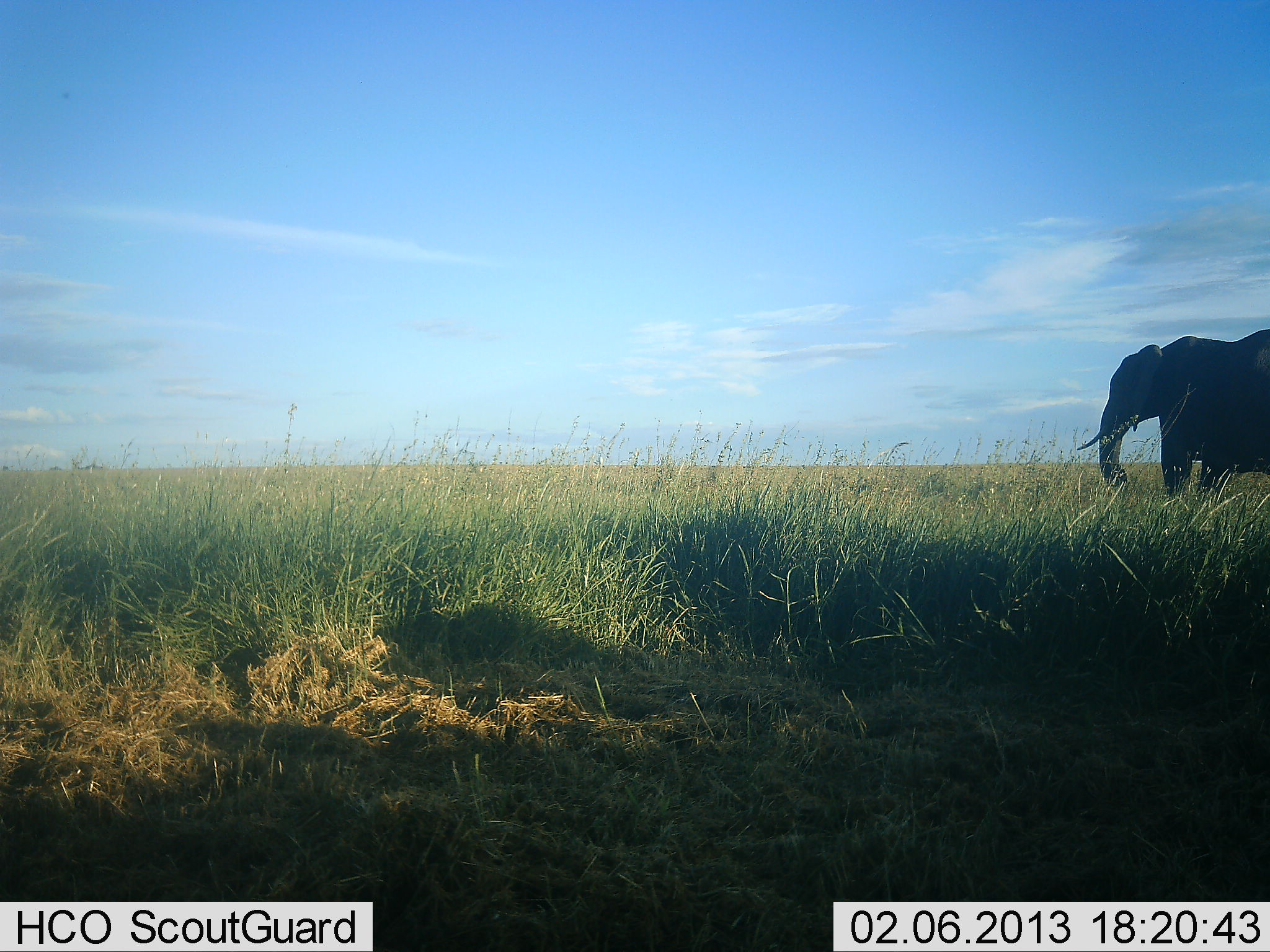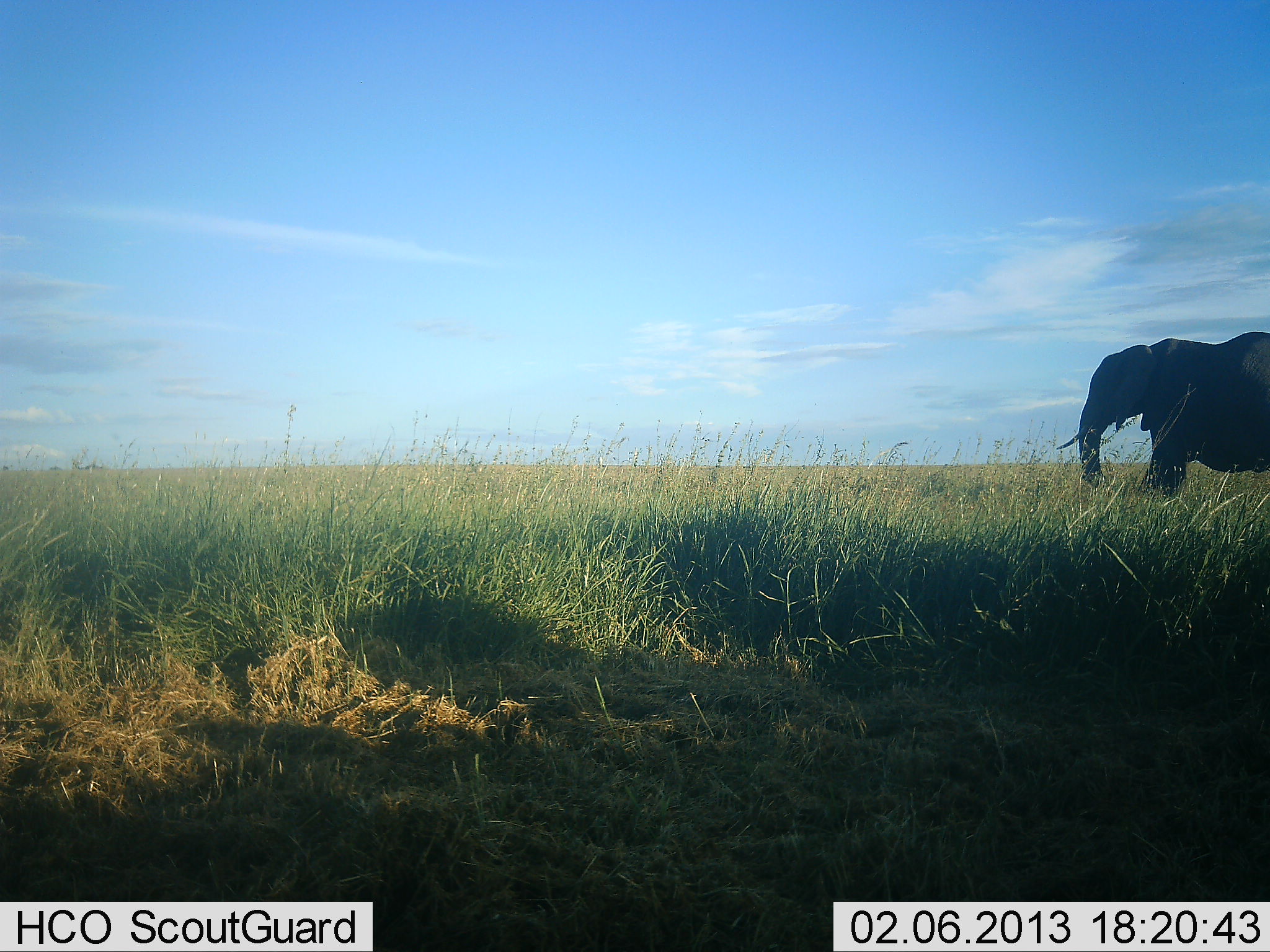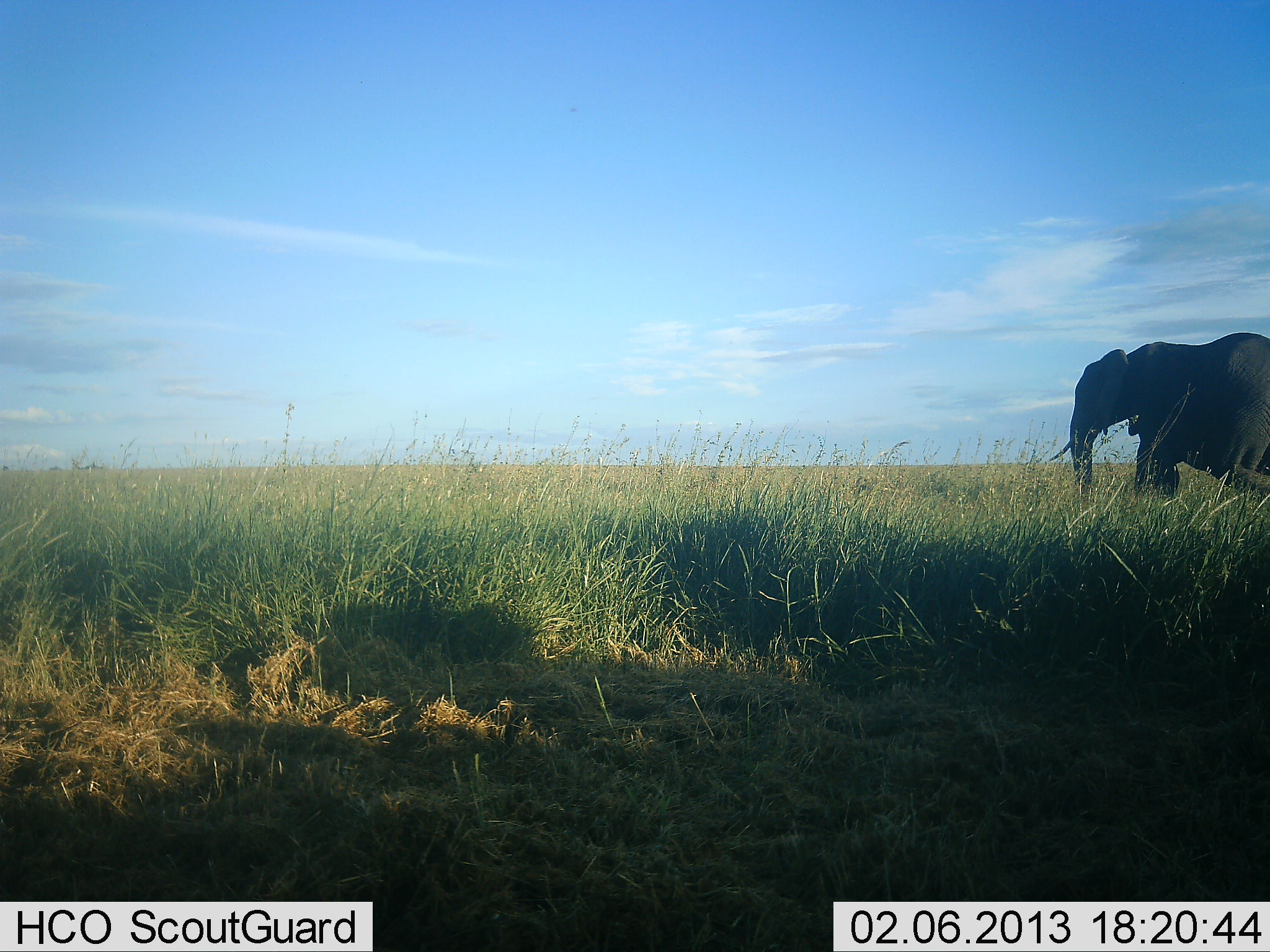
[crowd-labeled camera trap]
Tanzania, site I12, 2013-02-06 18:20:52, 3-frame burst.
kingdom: Animalia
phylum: Chordata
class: Mammalia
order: Proboscidea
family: Elephantidae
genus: Loxodonta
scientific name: Loxodonta africana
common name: african bush elephant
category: elephant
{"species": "elephant (african bush elephant) (Loxodonta africana)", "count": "1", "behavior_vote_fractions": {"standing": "15%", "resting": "0%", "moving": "88%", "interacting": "0%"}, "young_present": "0%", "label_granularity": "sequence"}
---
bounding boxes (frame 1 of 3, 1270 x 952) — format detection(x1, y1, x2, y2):
animal: detection(1072, 325, 1270, 500)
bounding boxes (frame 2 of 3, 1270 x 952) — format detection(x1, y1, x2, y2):
animal: detection(1052, 332, 1270, 500)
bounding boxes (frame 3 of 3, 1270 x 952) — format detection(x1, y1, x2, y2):
animal: detection(1047, 333, 1270, 511)